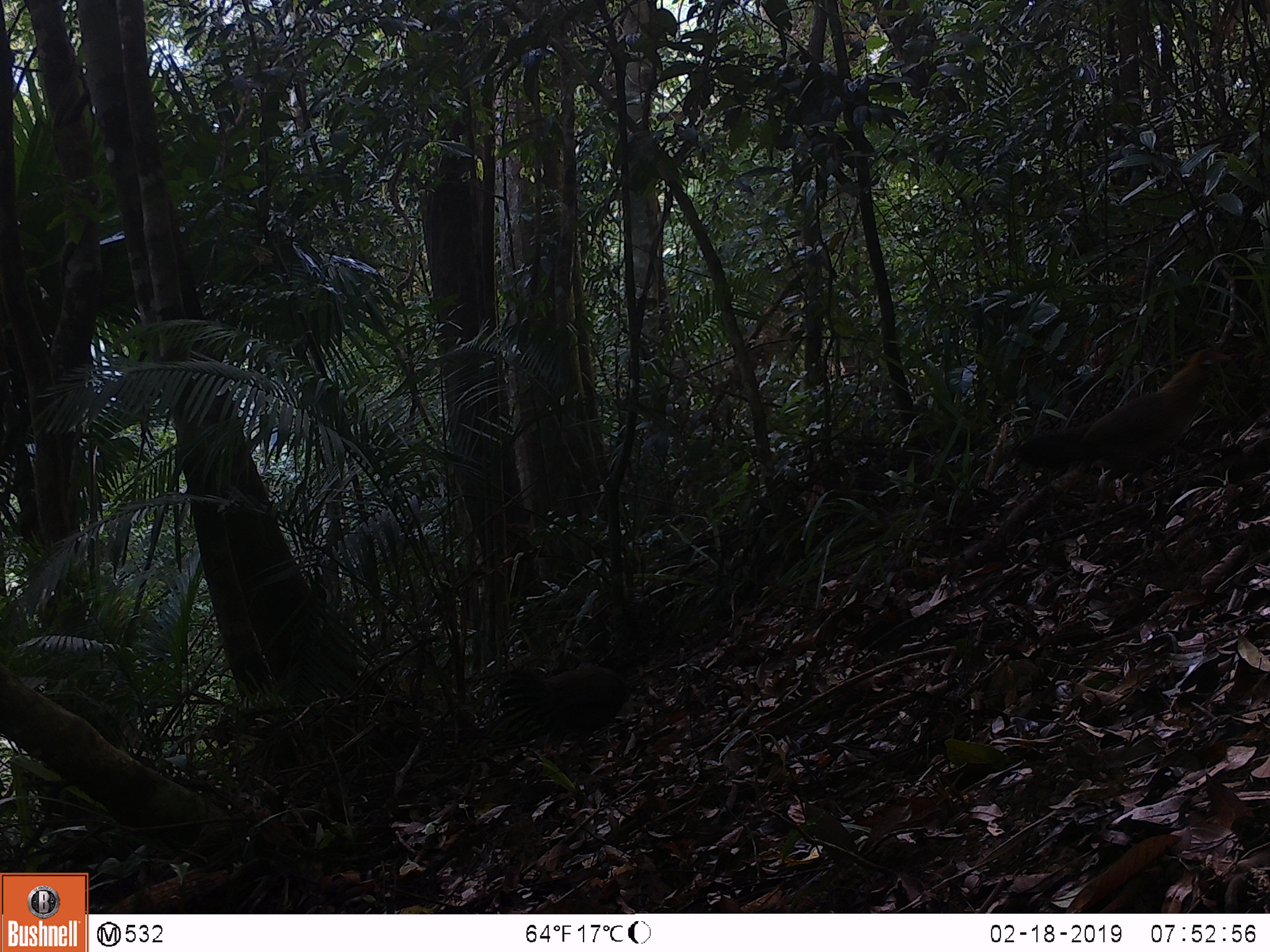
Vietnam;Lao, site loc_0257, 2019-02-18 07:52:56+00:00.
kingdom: Animalia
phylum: Chordata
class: Aves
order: Galliformes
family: Phasianidae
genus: Gallus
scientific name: Gallus gallus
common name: red junglefowl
Red junglefowl (Gallus gallus). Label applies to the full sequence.